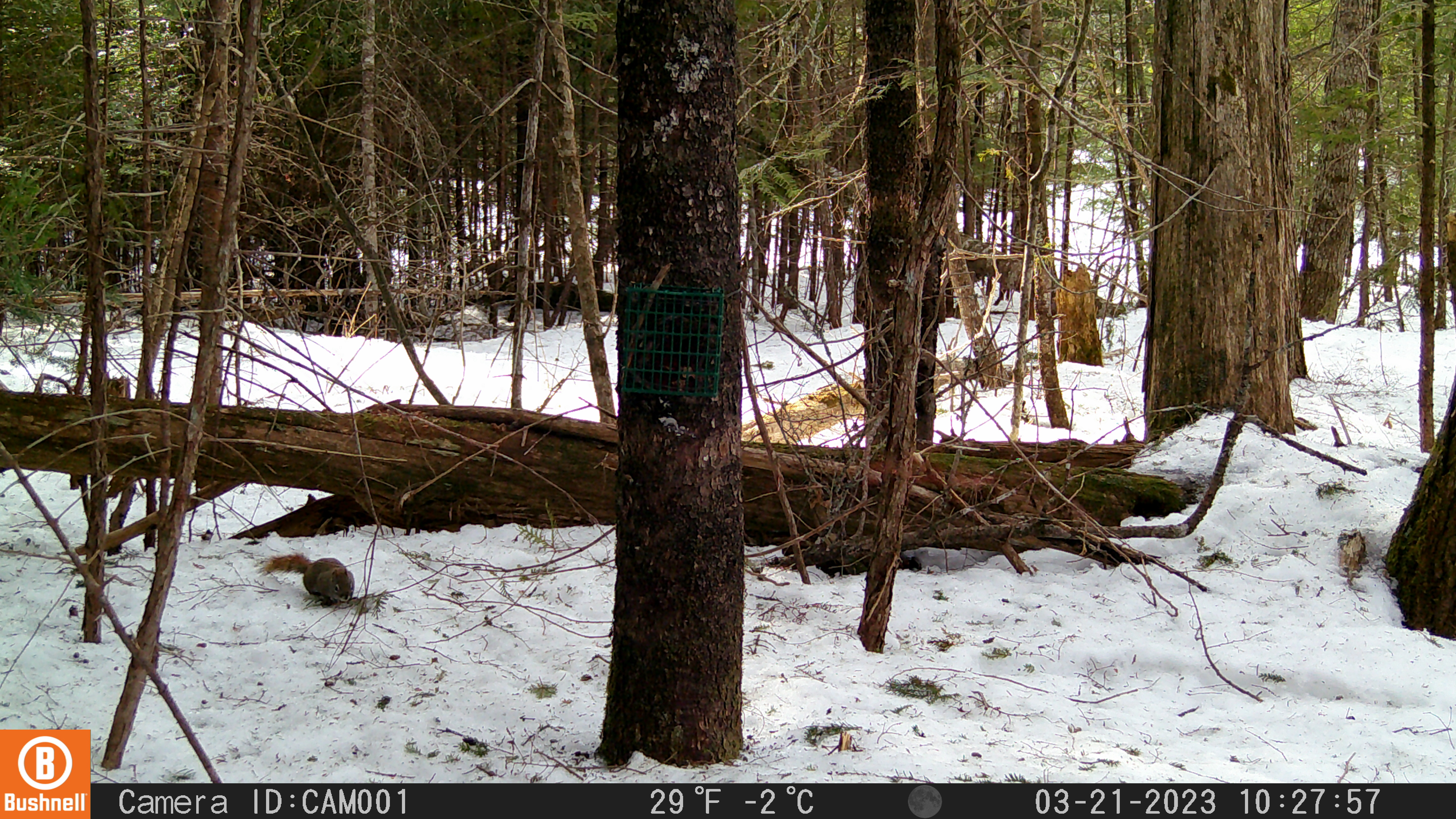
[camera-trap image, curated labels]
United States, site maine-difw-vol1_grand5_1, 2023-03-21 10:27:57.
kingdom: Animalia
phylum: Chordata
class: Mammalia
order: Rodentia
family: Sciuridae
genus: Tamiasciurus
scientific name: Tamiasciurus hudsonicus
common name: red squirrel